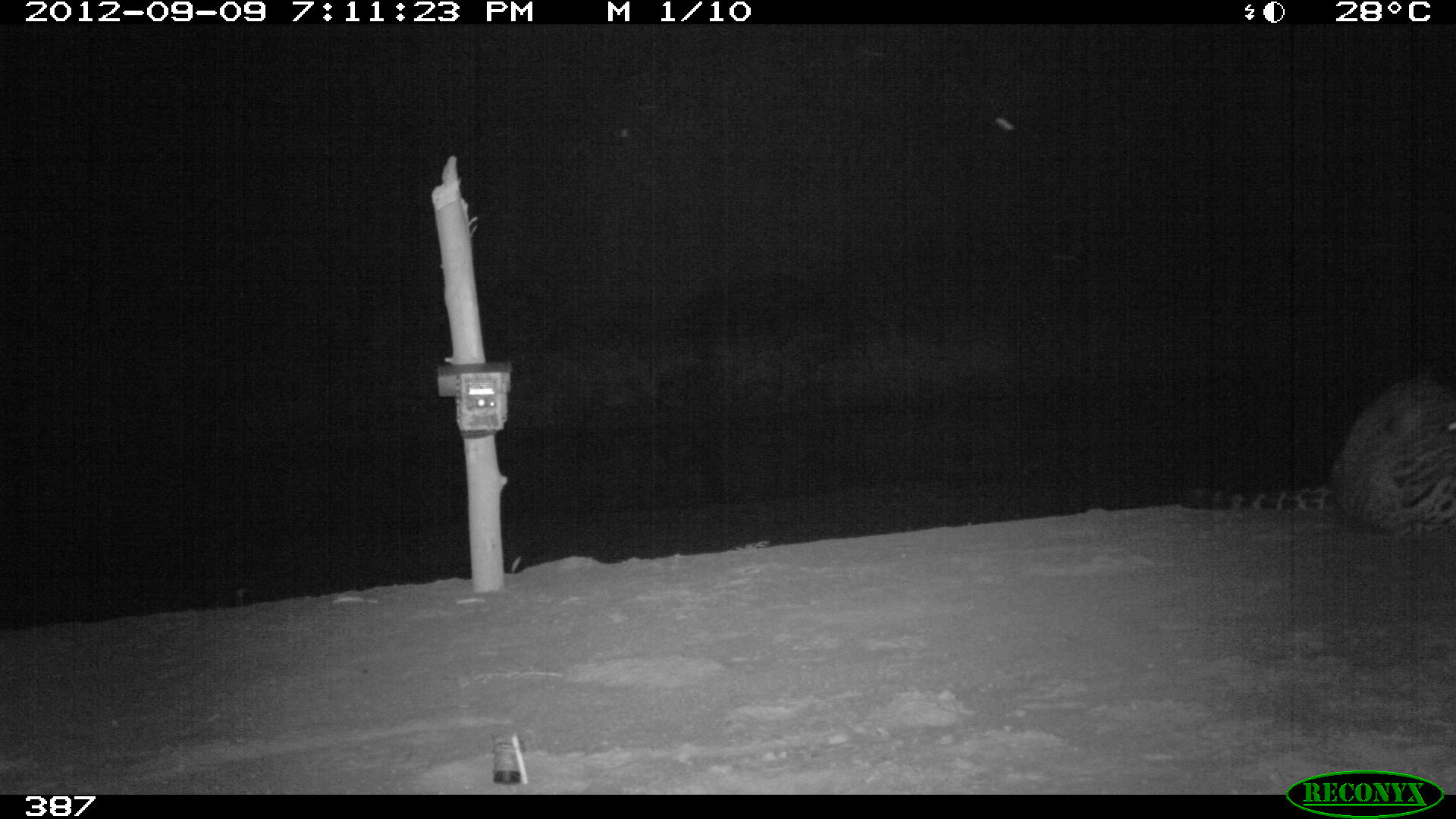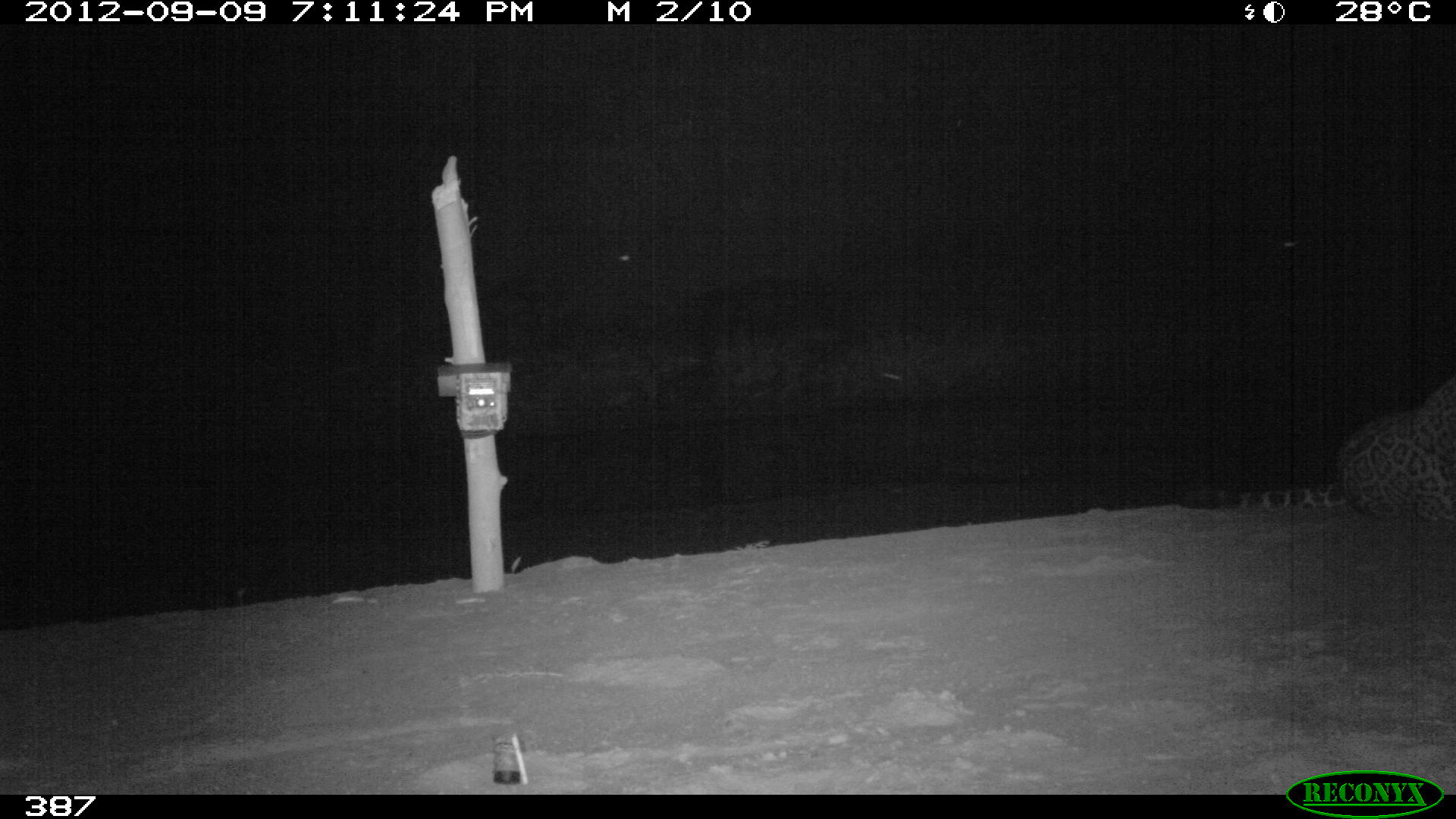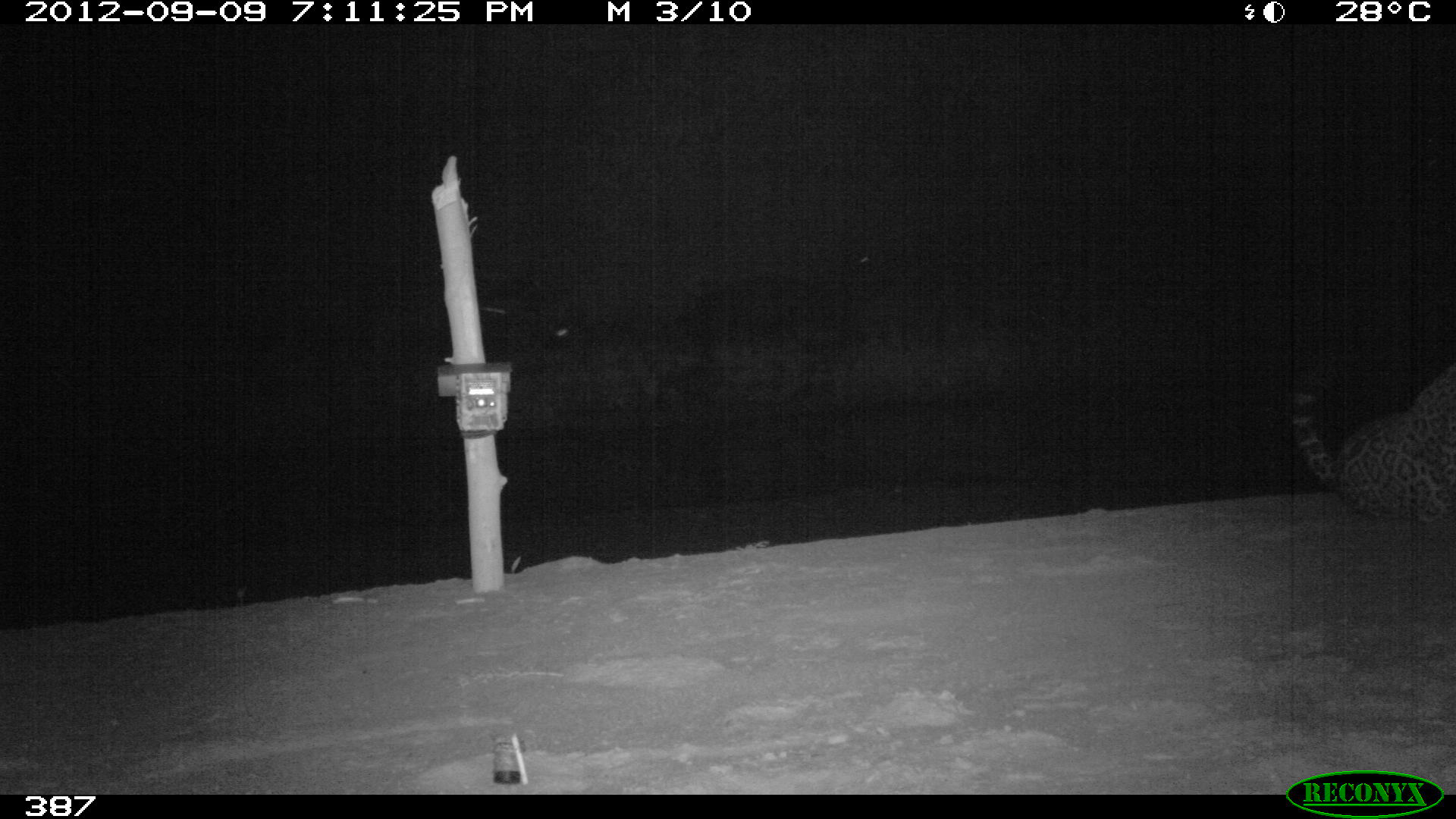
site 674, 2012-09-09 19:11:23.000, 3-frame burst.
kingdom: Animalia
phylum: Chordata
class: Mammalia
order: Carnivora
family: Felidae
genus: Panthera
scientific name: Panthera onca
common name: jaguar